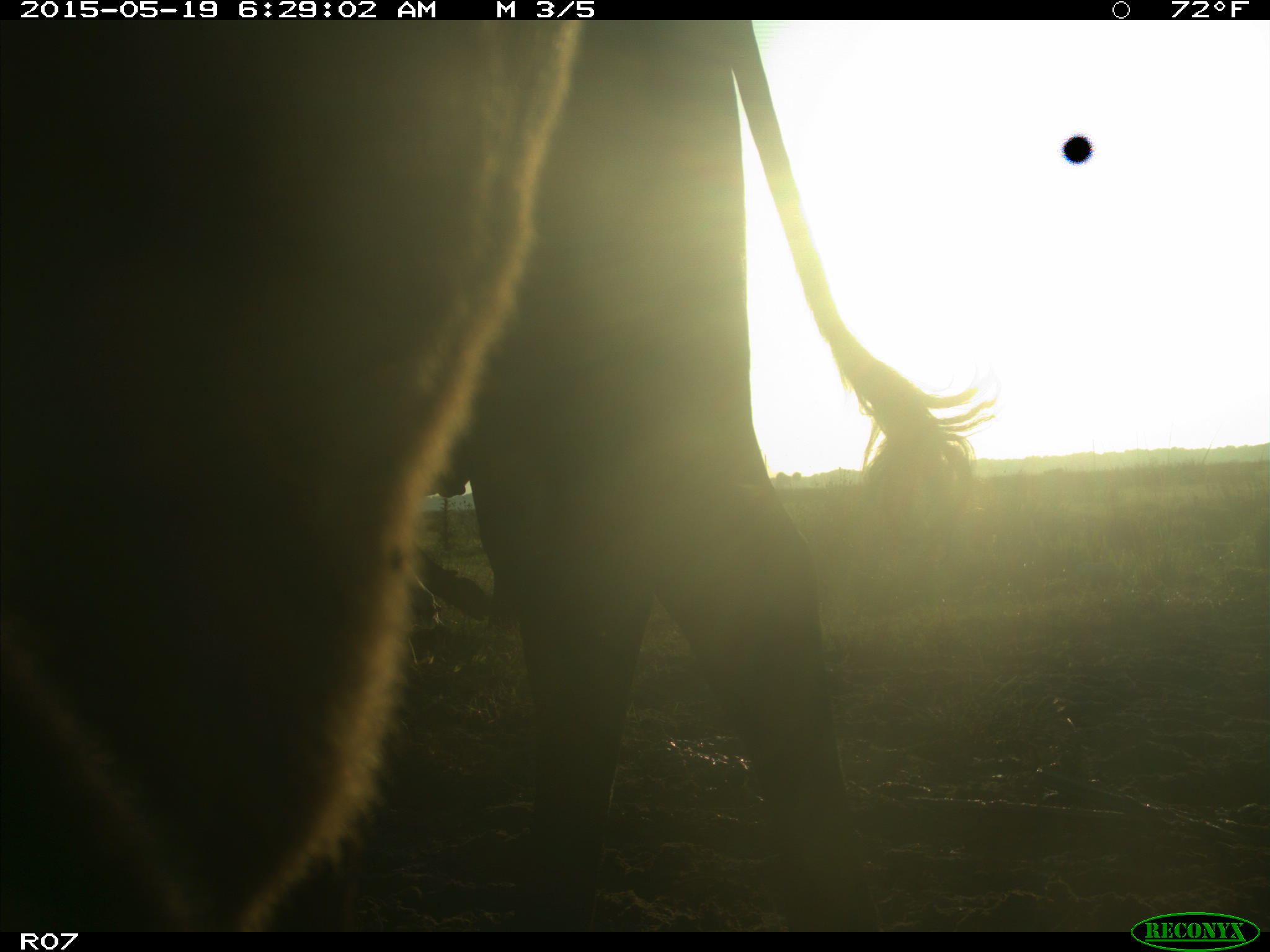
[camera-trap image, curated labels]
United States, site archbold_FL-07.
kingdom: Animalia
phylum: Chordata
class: Mammalia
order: Artiodactyla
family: Bovidae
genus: Bos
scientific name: Bos taurus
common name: domestic cow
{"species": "Bos taurus (domestic cow)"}